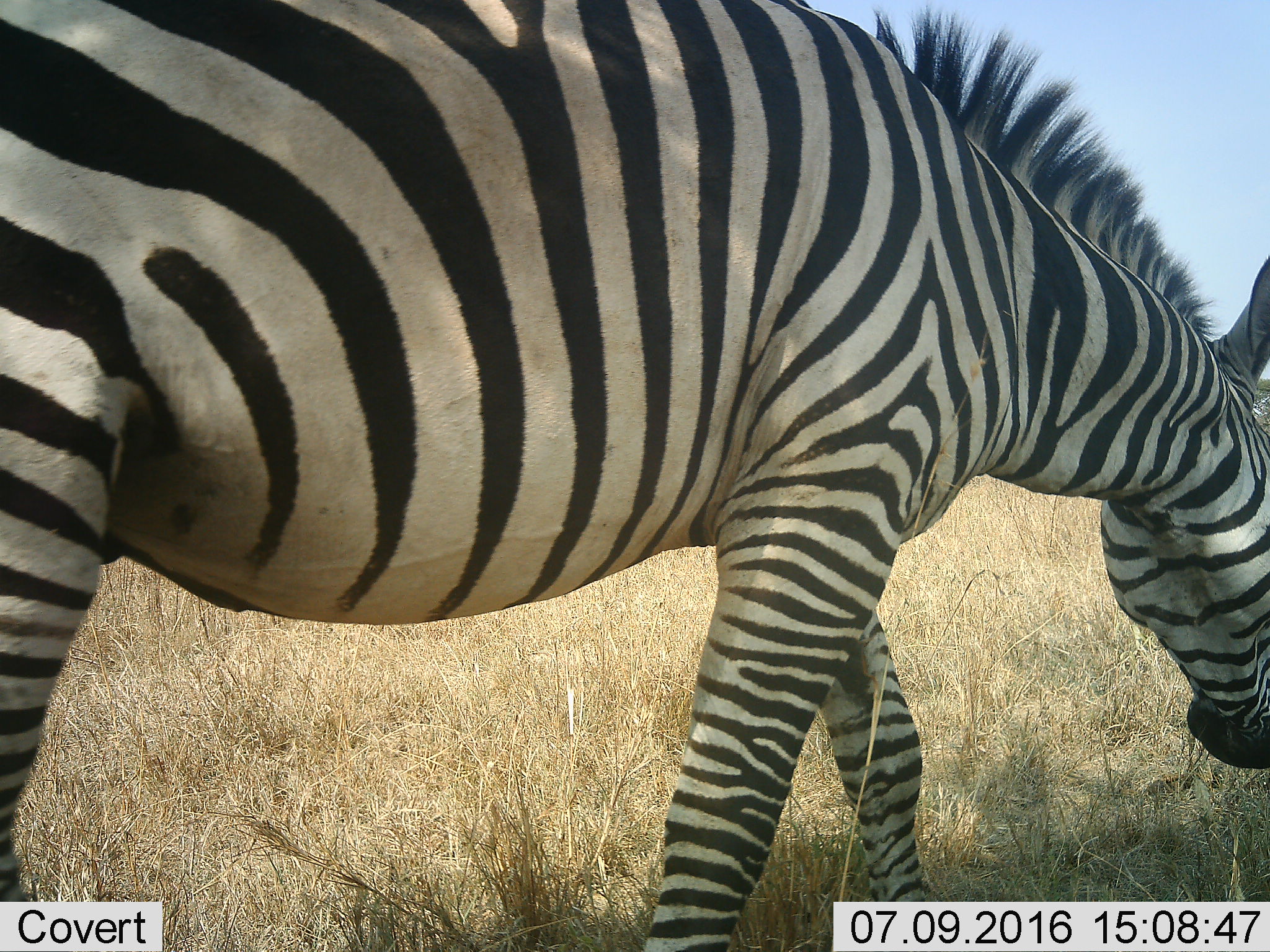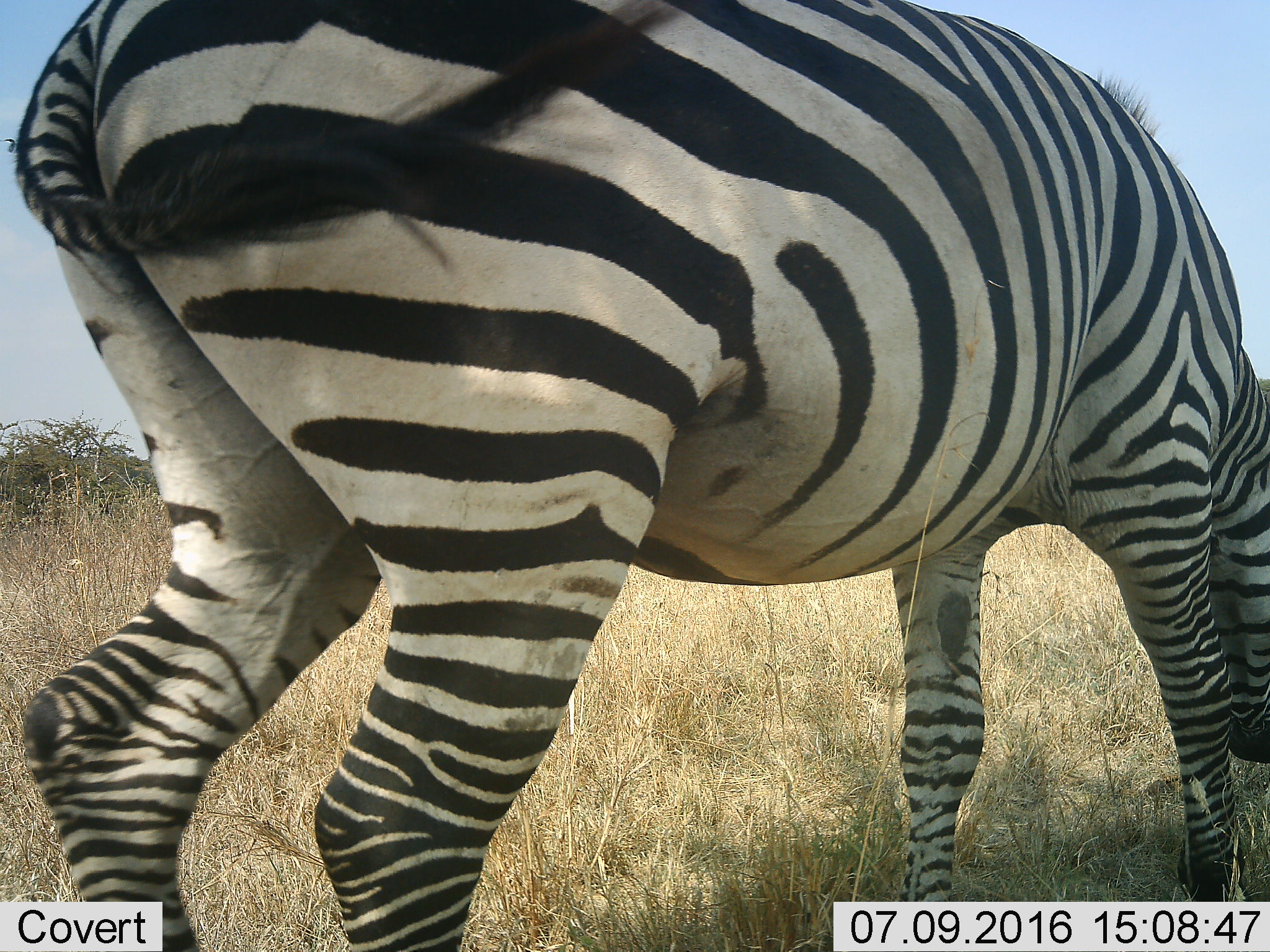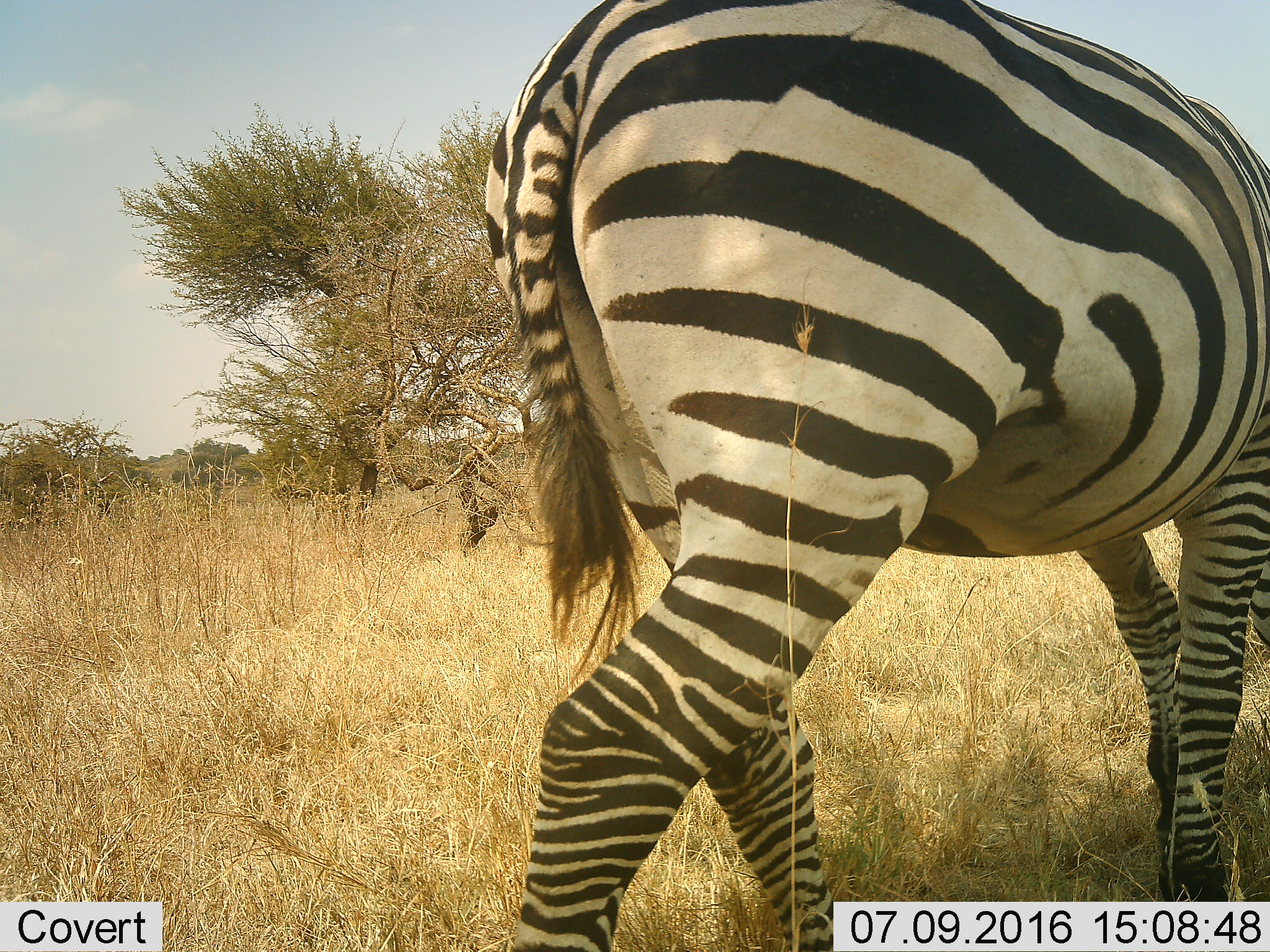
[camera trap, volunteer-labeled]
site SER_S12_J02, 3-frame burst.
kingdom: Animalia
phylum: Chordata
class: Mammalia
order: Perissodactyla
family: Equidae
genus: Equus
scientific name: Equus quagga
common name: plains zebra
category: zebraplains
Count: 1.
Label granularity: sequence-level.